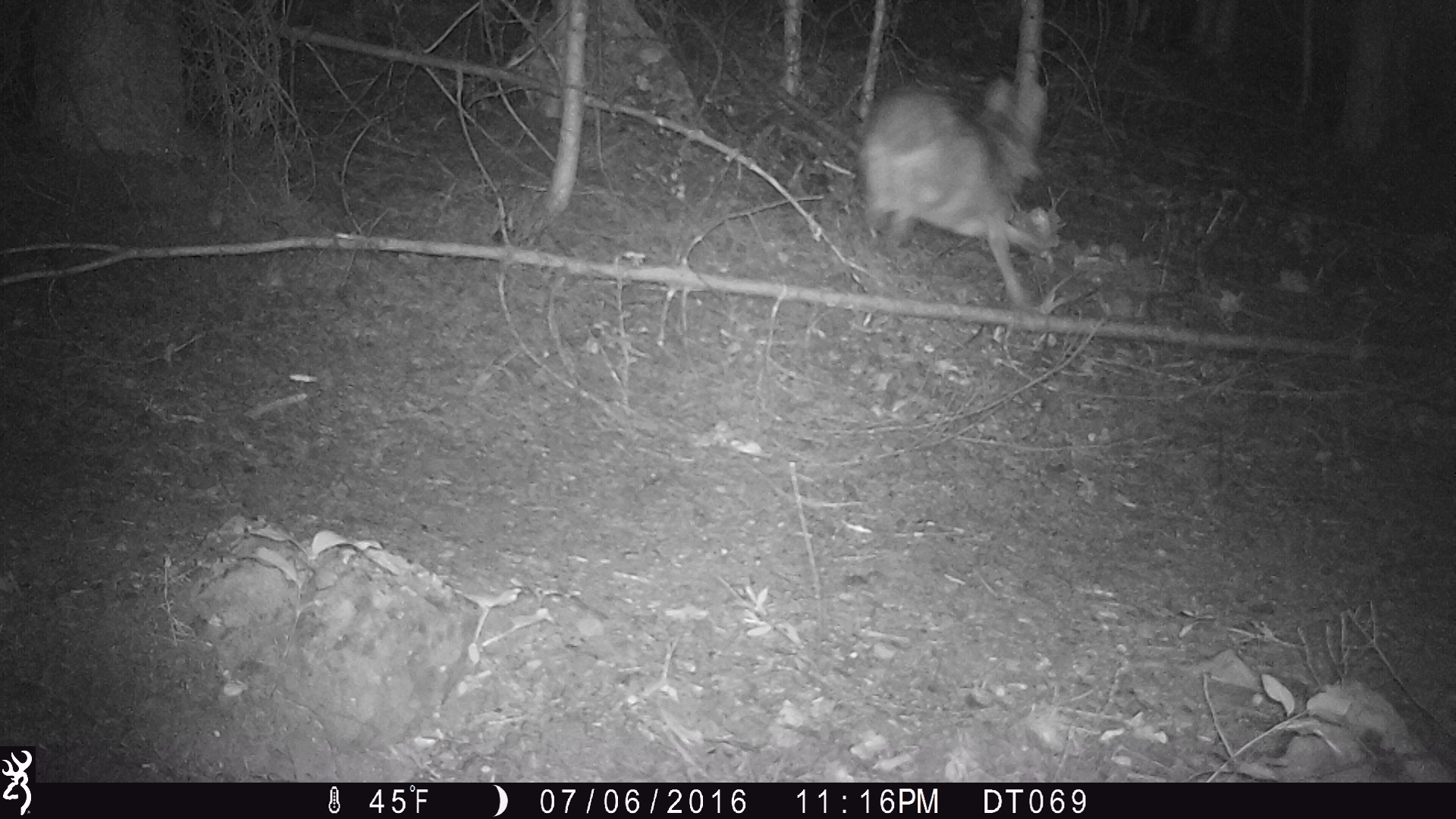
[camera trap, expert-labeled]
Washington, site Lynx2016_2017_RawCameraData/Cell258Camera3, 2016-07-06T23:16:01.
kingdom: Animalia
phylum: Chordata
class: Mammalia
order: Carnivora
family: Canidae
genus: Canis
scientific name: Canis latrans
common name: coyote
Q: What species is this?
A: Canis latrans (coyote).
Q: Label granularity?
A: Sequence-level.